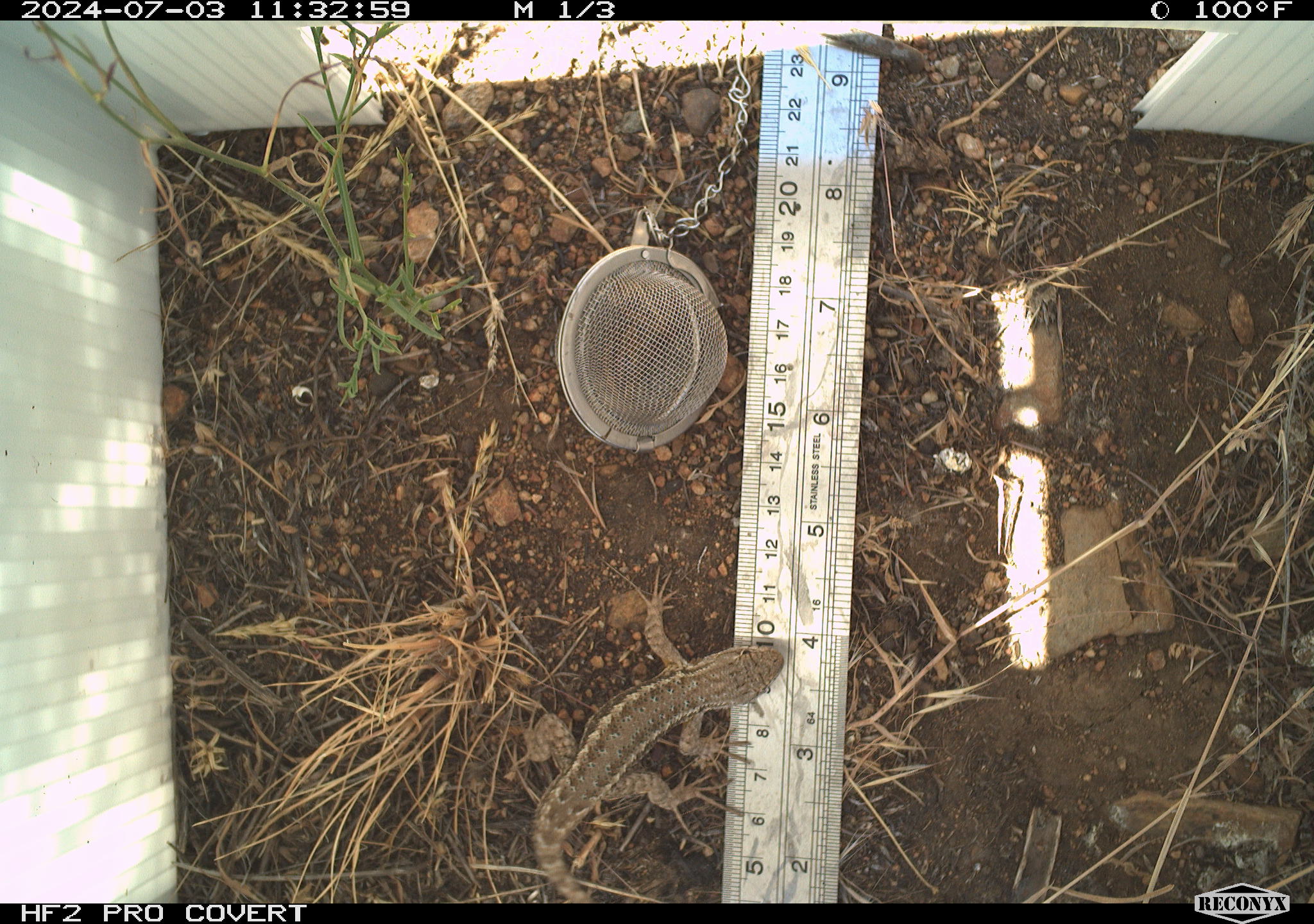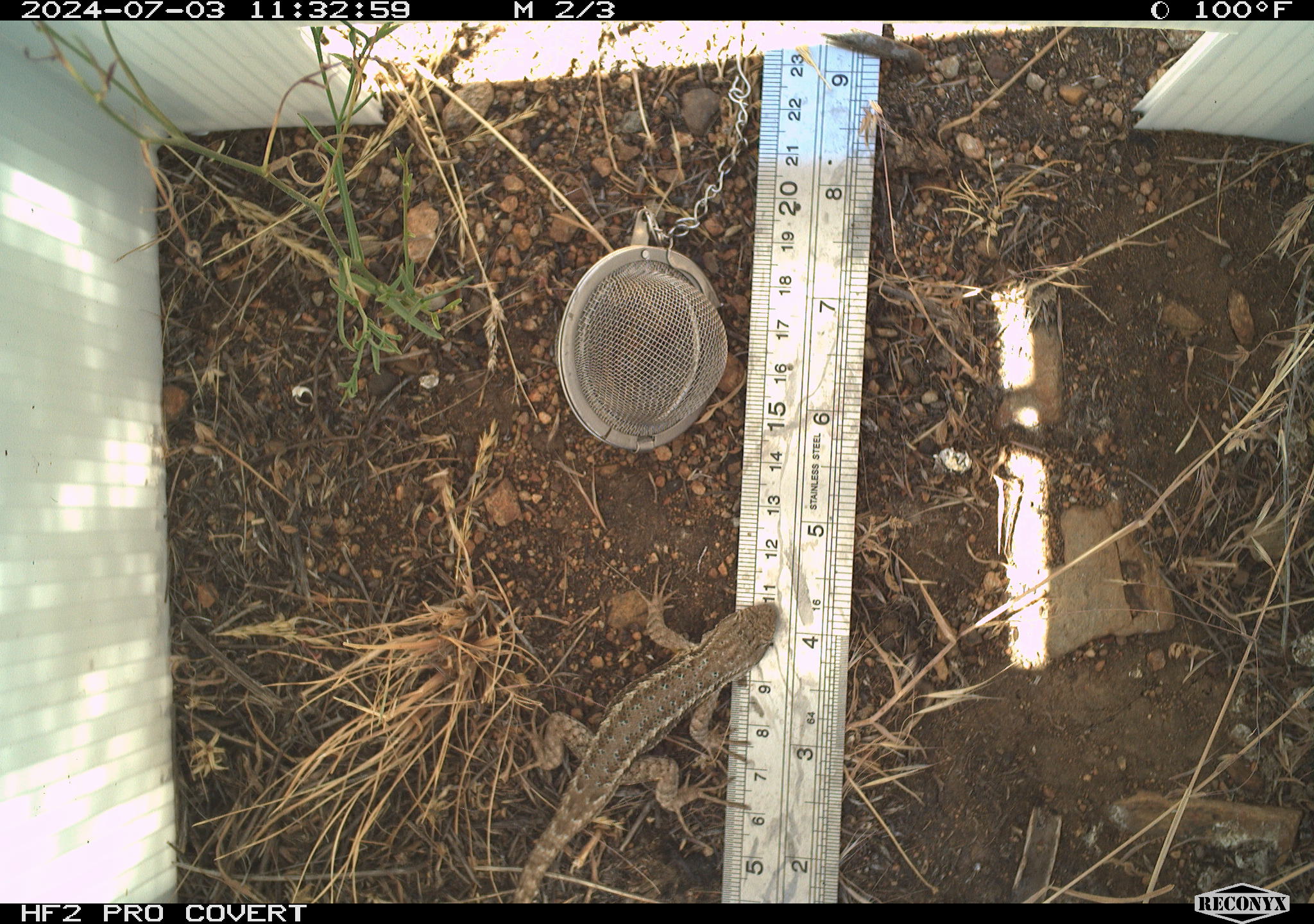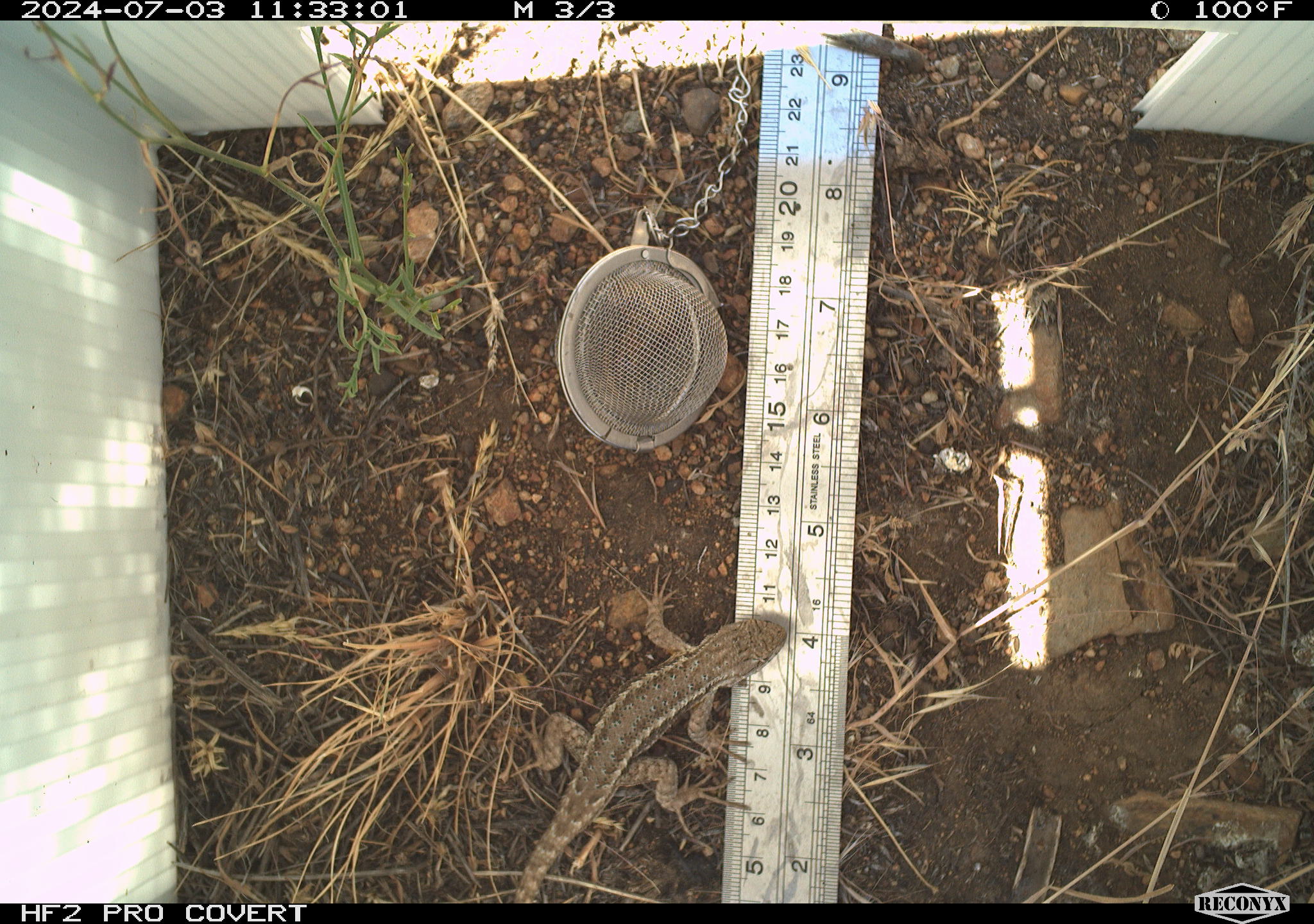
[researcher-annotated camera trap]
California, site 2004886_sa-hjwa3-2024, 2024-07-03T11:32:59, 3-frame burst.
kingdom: Animalia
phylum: Chordata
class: Reptilia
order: Squamata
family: Phrynosomatidae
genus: Sceloporus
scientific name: Sceloporus occidentalis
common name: western fence lizard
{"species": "western fence lizard (Sceloporus occidentalis)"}